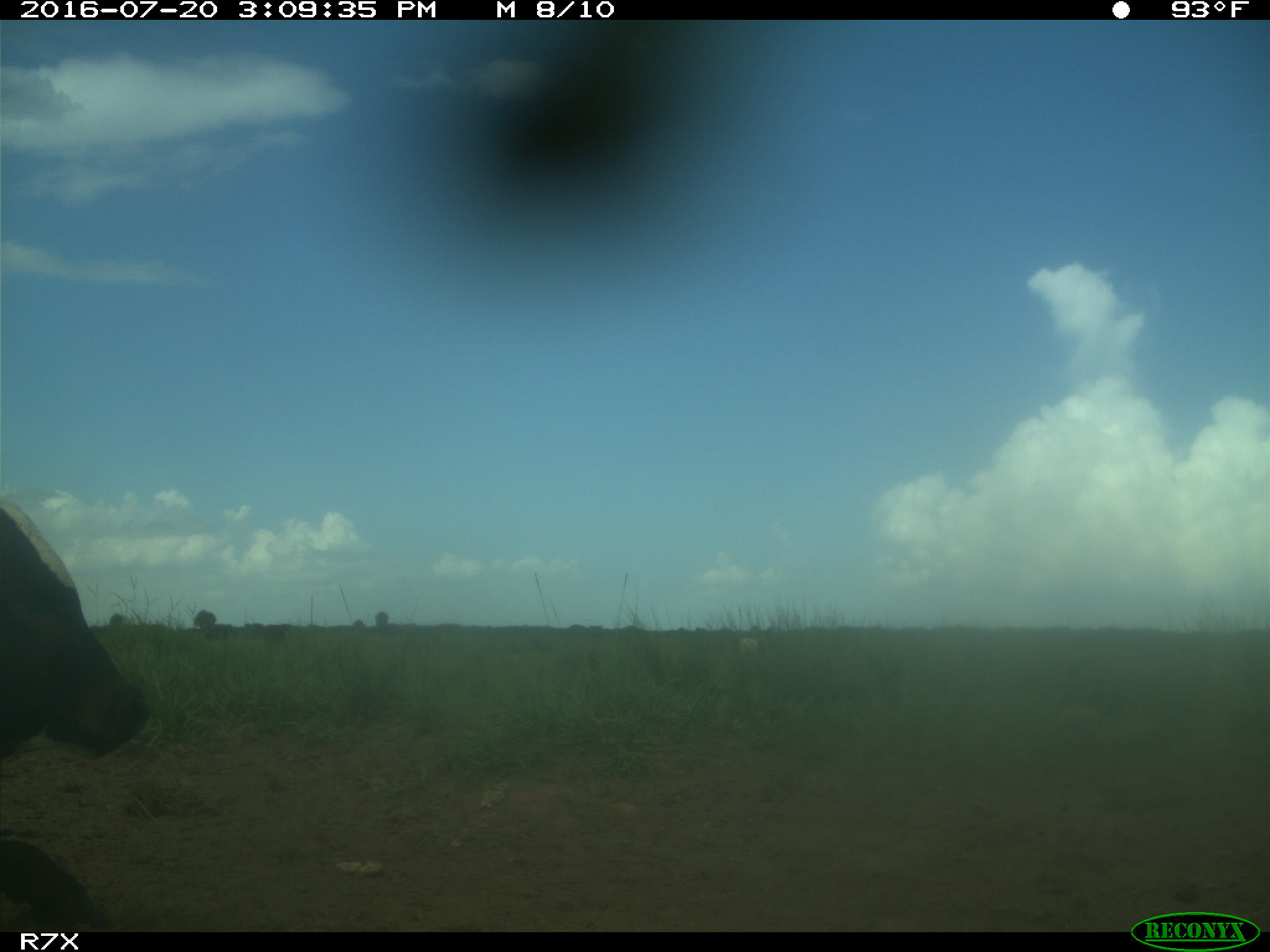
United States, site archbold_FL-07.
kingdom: Animalia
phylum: Chordata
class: Mammalia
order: Artiodactyla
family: Bovidae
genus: Bos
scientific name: Bos taurus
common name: domestic cow